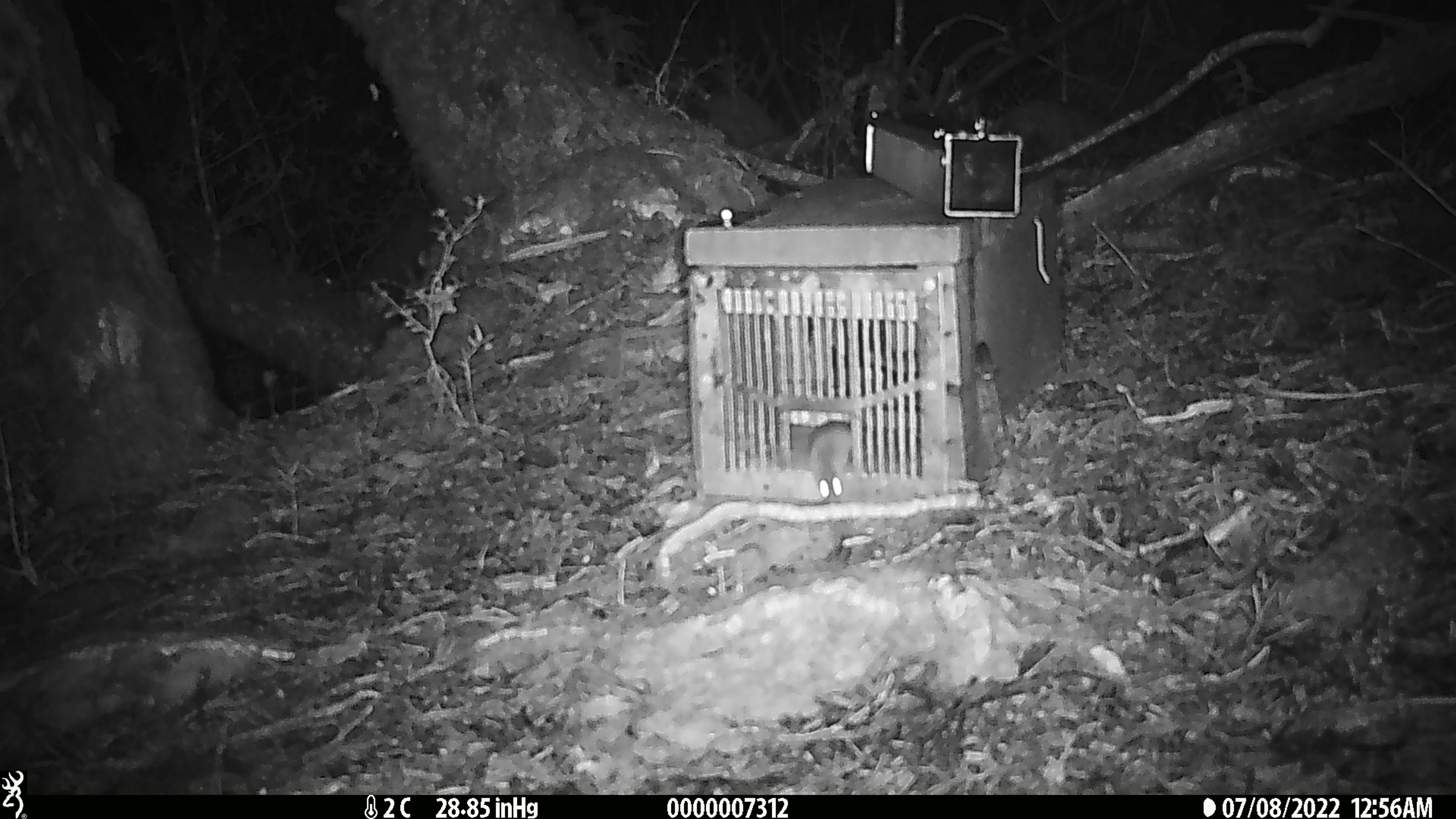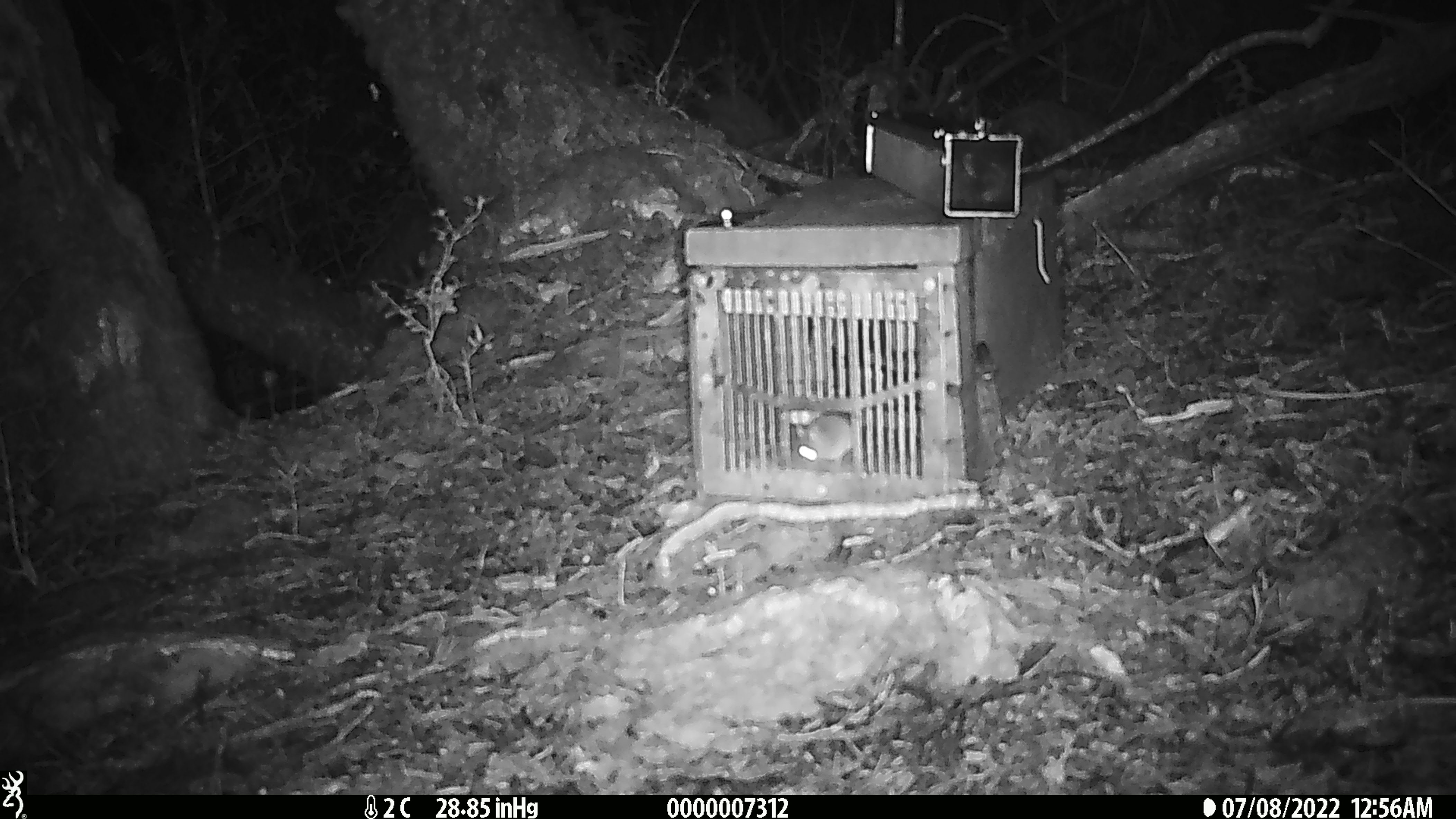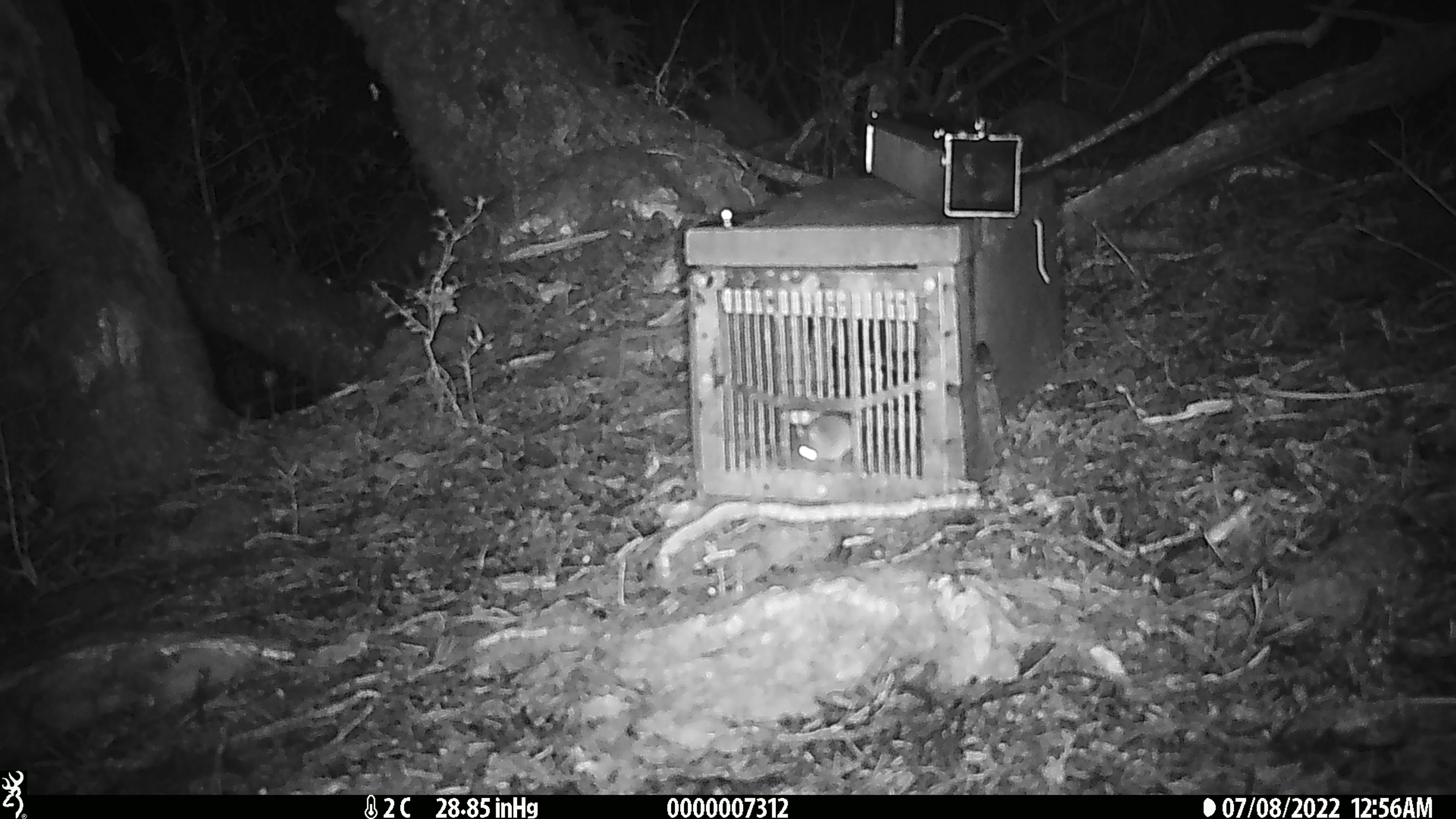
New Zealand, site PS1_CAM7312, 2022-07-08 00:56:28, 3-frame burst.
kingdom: Animalia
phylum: Chordata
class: Mammalia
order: Rodentia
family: Muridae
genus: Mus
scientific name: Mus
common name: mouse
Mouse (Mus).